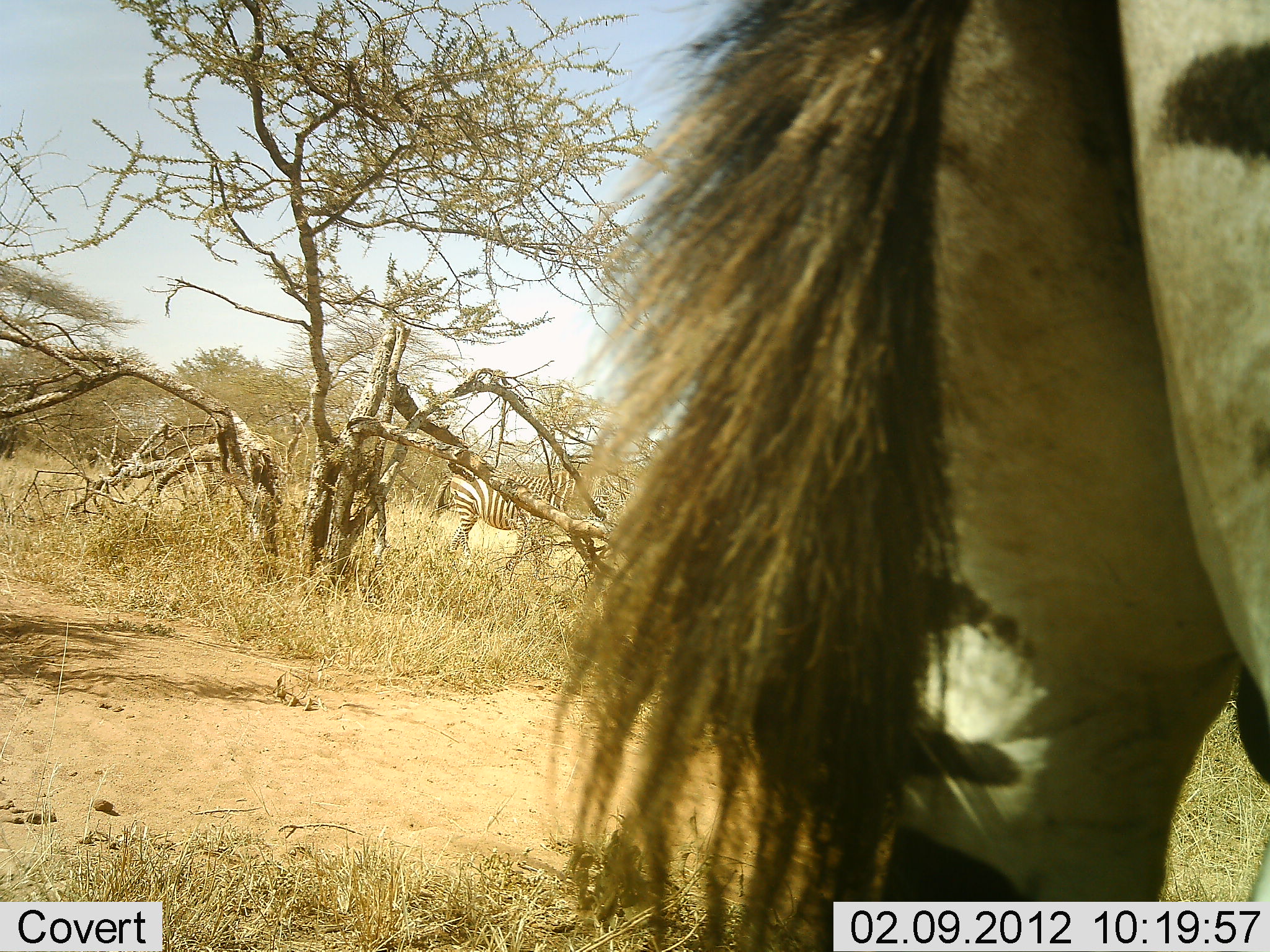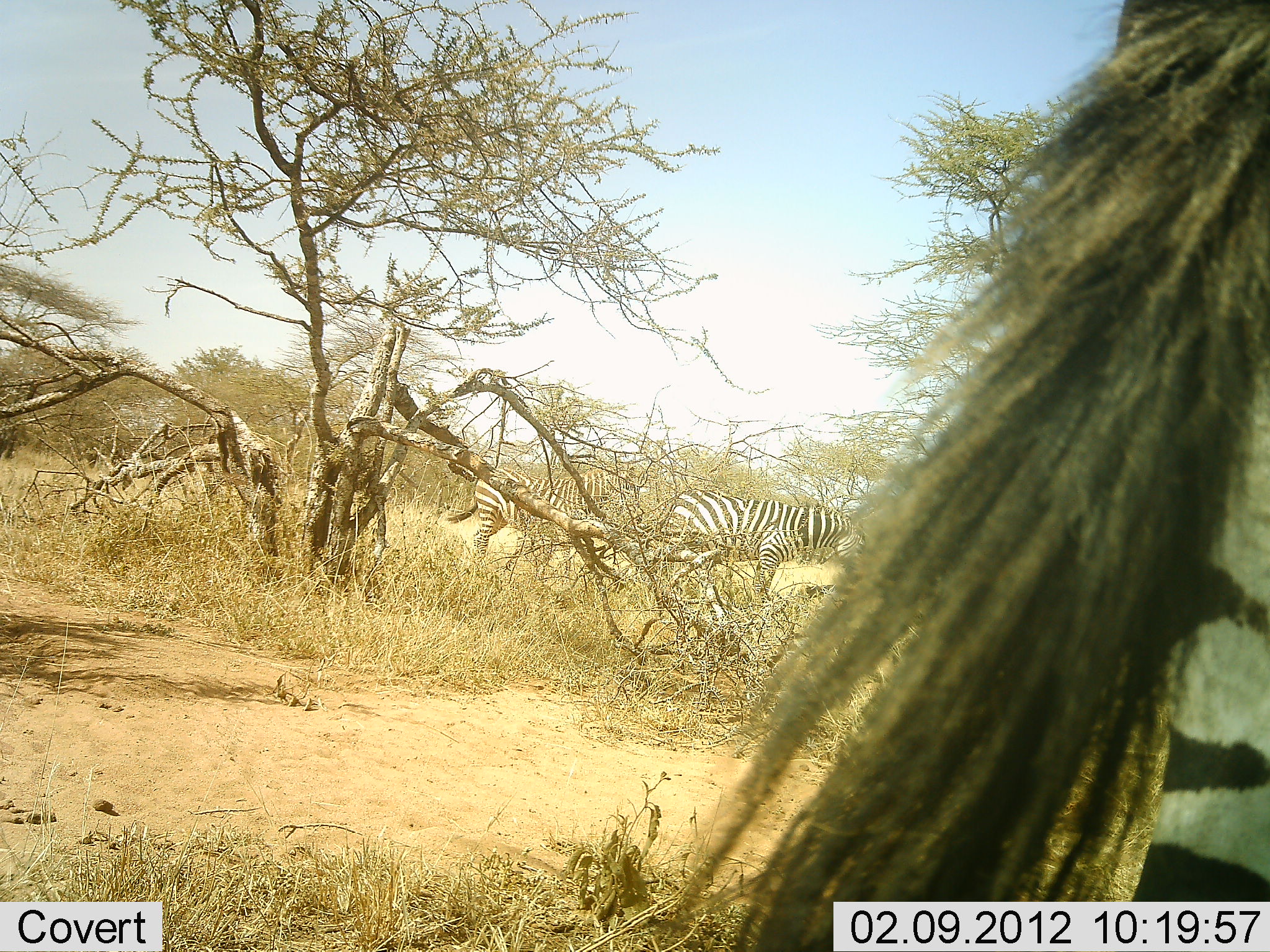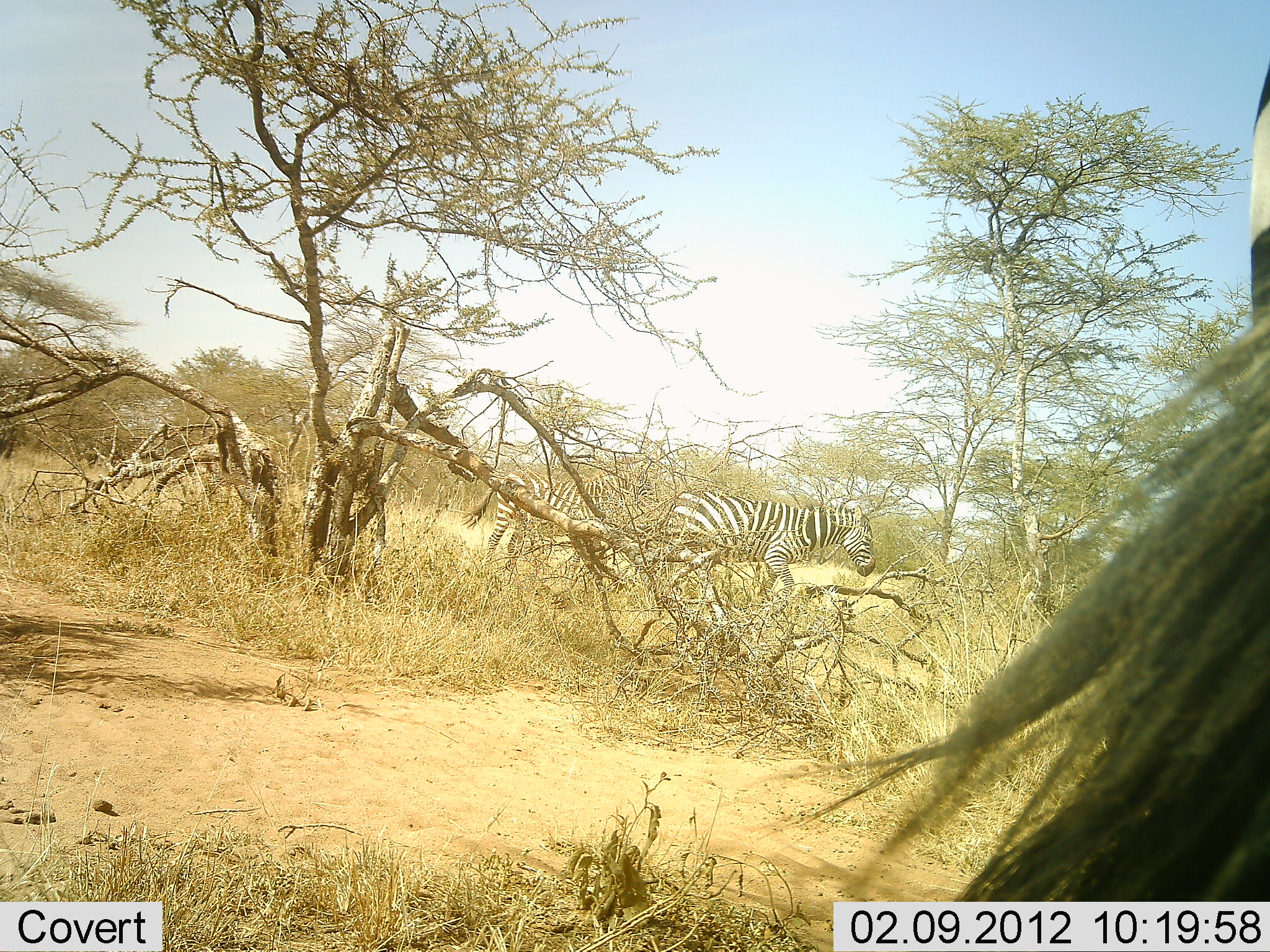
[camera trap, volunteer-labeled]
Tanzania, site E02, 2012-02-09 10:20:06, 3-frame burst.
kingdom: Animalia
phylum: Chordata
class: Mammalia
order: Perissodactyla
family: Equidae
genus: Equus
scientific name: Equus quagga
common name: plains zebra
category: zebra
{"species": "zebra (plains zebra) (Equus quagga)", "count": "3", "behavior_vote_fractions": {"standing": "29%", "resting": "0%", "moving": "86%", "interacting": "0%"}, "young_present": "0%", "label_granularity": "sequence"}